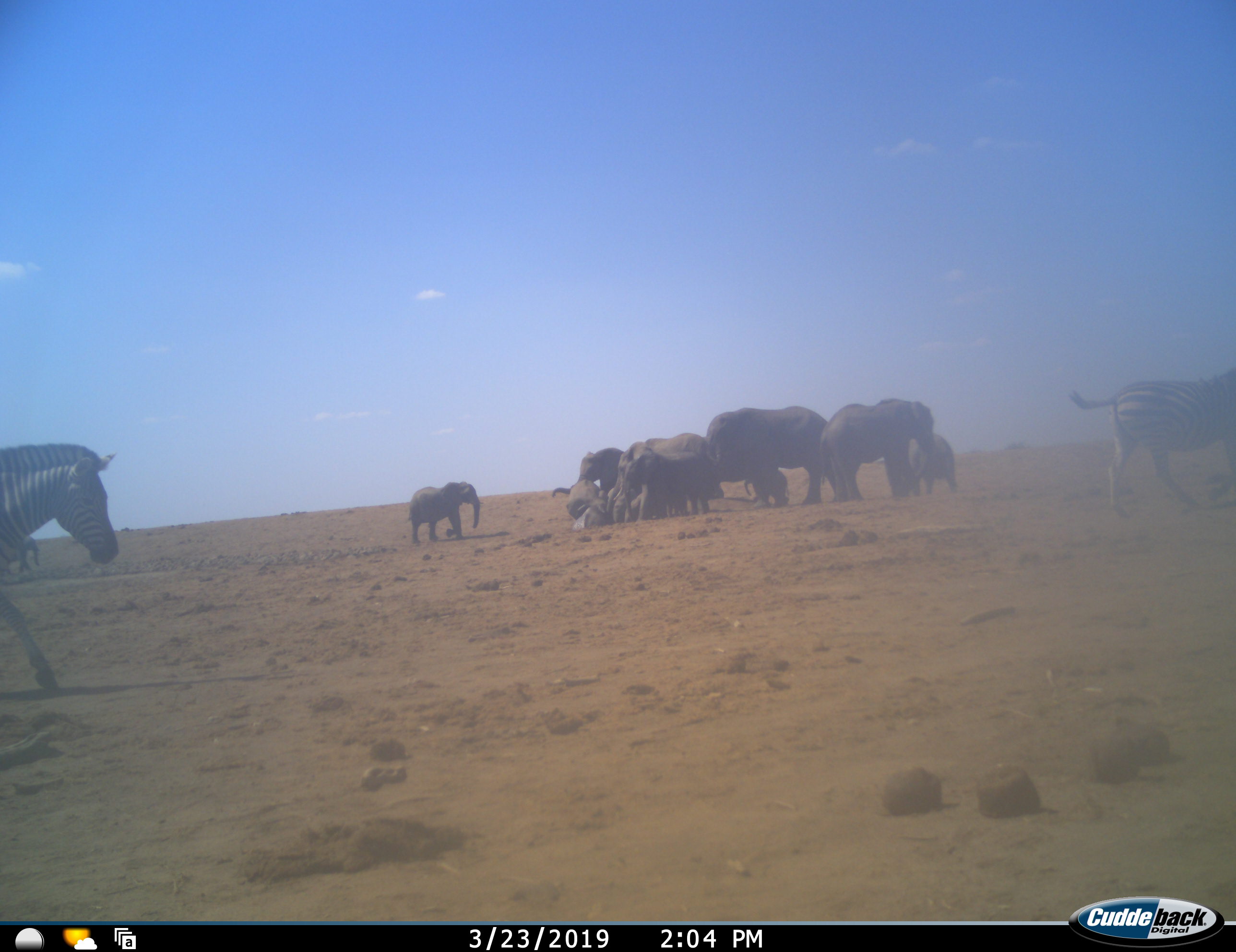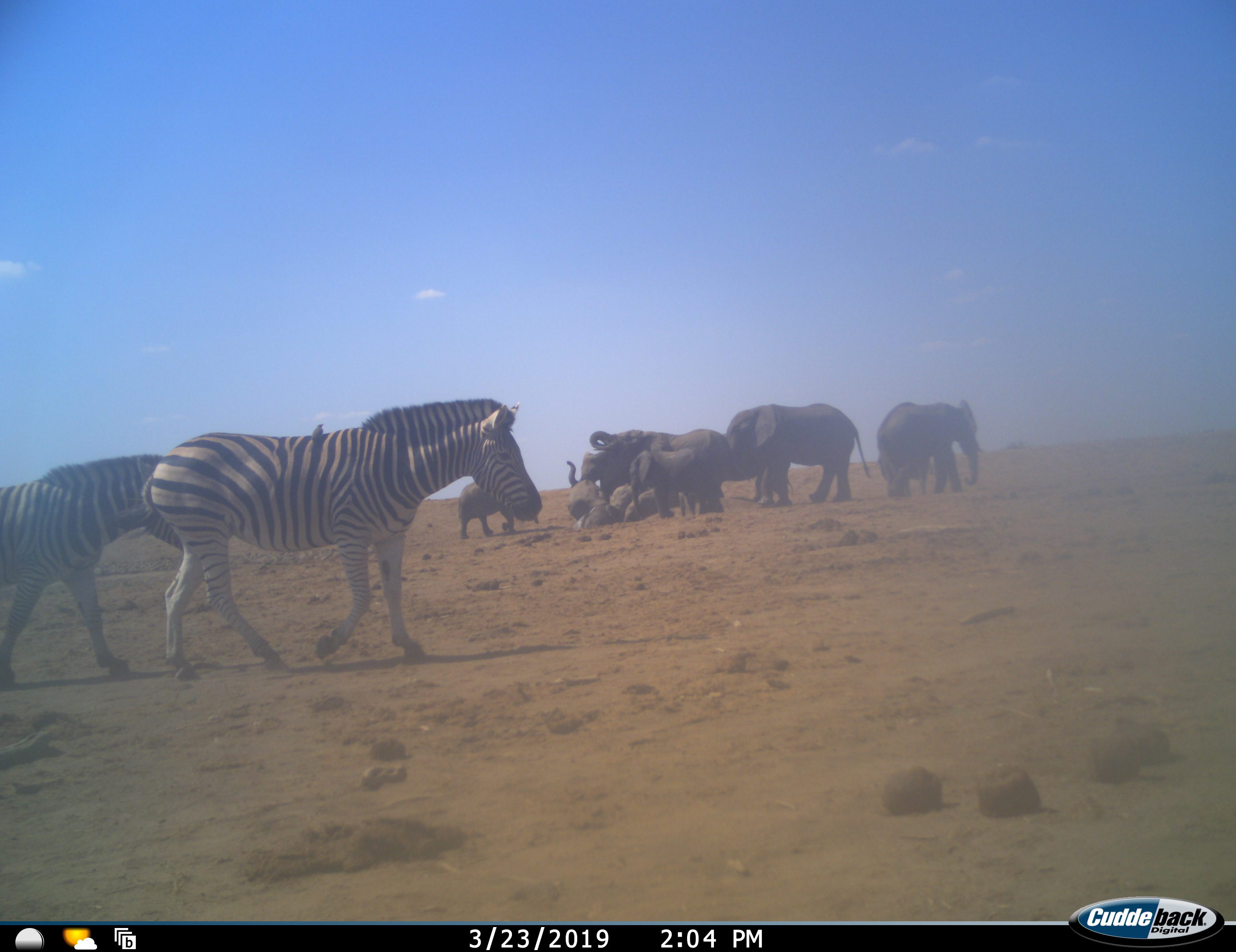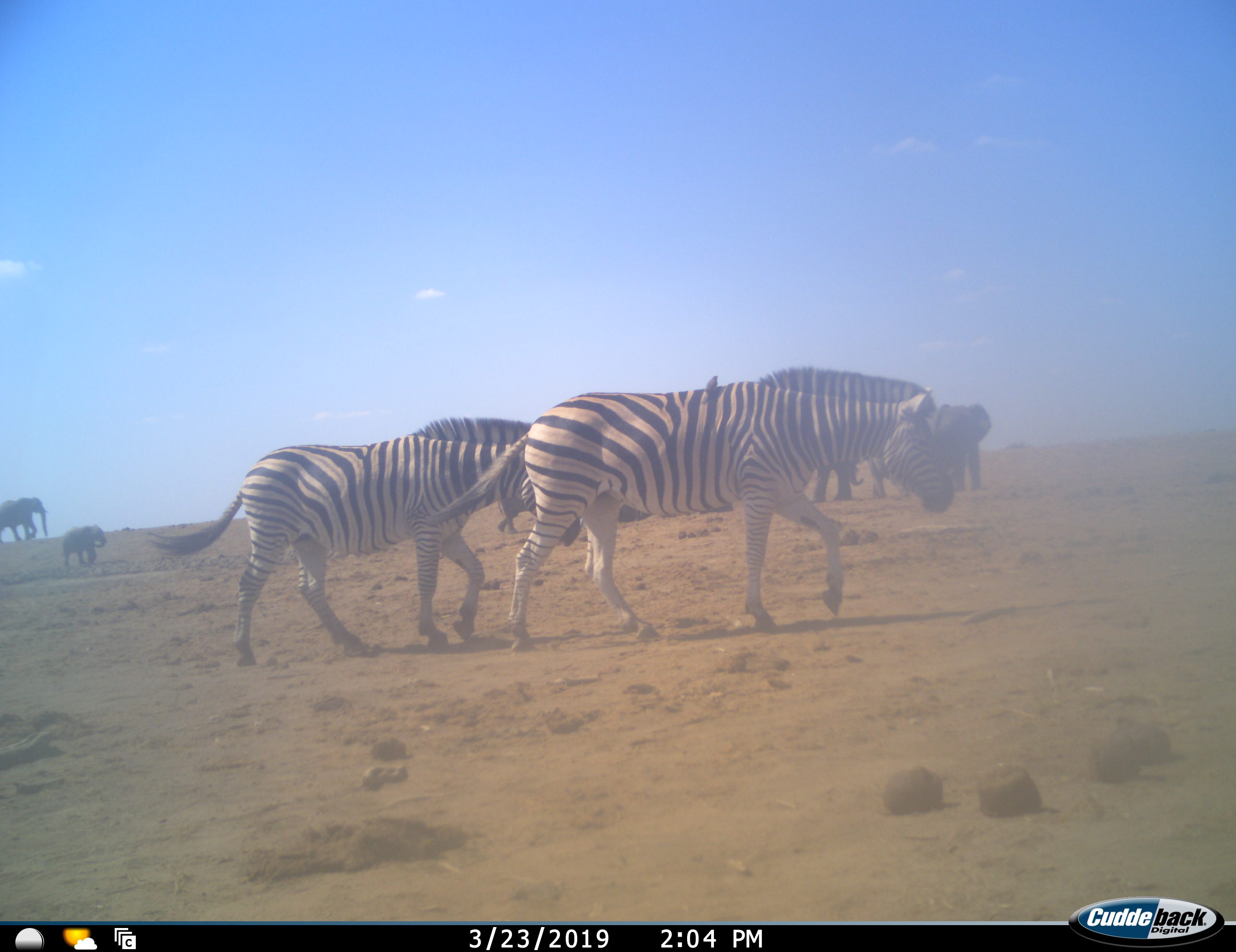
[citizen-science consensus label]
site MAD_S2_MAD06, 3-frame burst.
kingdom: Animalia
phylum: Chordata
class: Mammalia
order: Proboscidea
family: Elephantidae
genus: Loxodonta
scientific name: Loxodonta africana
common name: african bush elephant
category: elephant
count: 11-50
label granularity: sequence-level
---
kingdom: Animalia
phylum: Chordata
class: Mammalia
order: Perissodactyla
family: Equidae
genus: Equus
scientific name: Equus quagga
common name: plains zebra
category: zebraplains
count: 3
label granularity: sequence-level